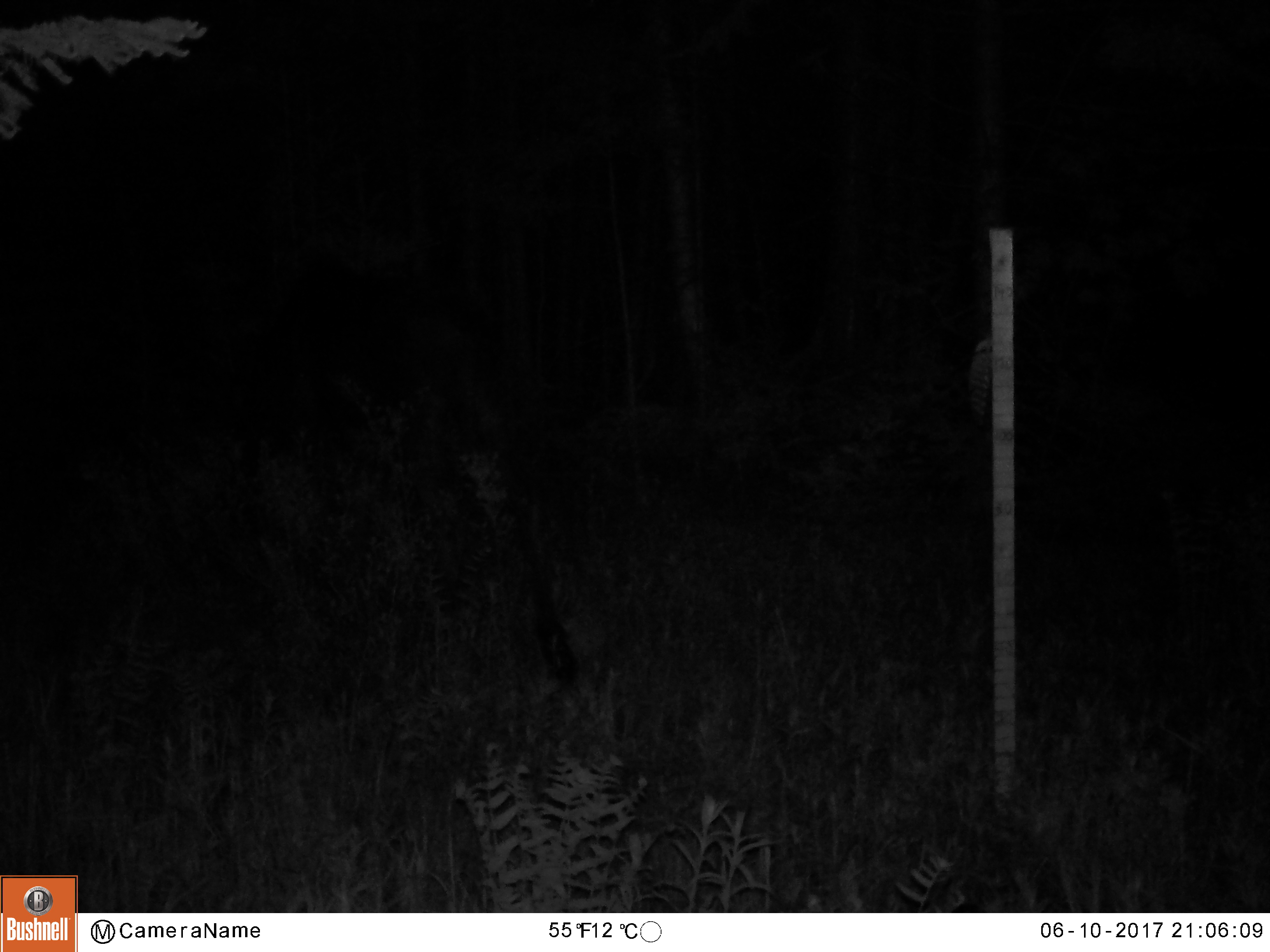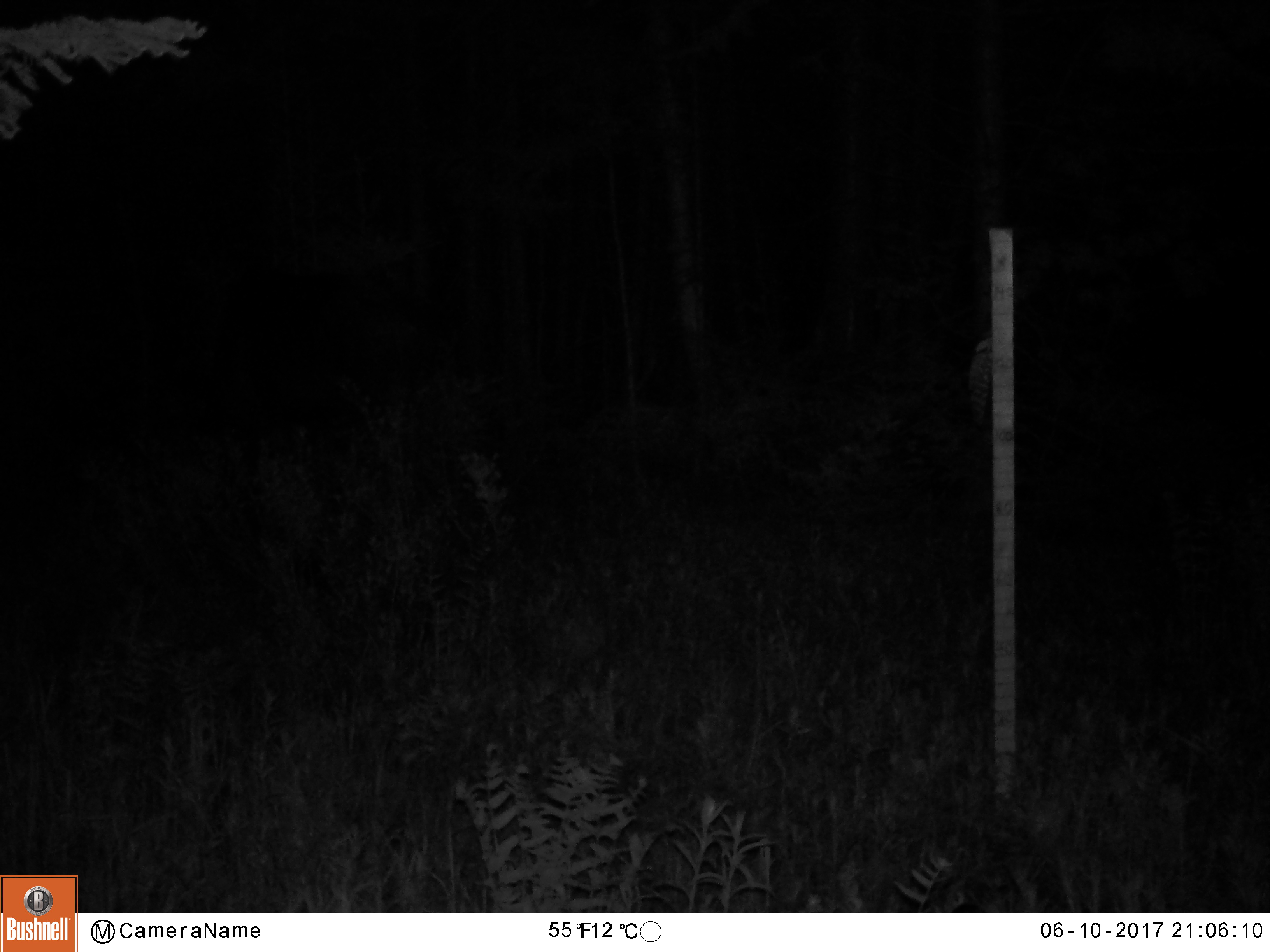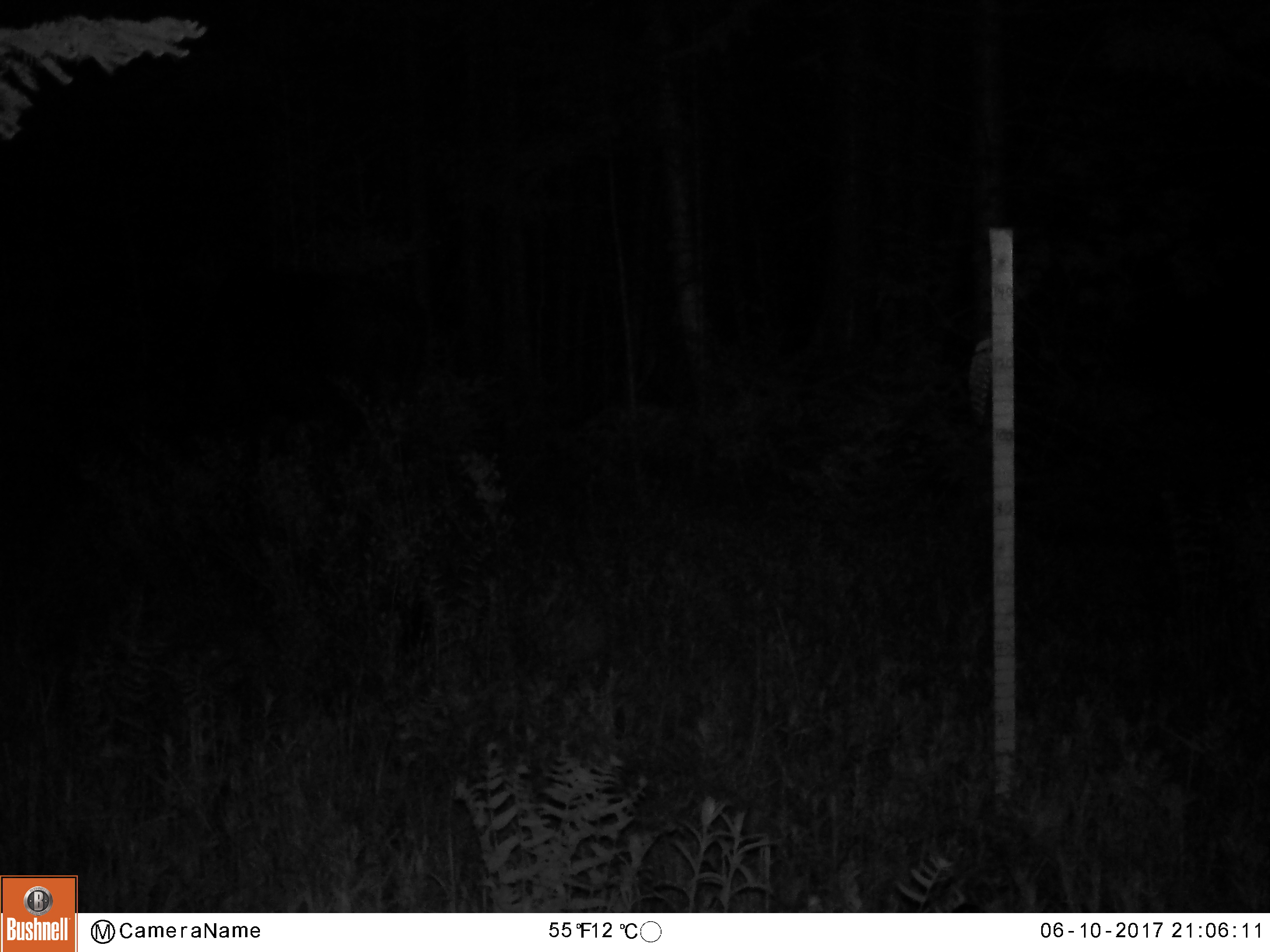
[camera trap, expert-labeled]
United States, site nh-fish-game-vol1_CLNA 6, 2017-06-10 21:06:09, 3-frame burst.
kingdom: Animalia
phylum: Chordata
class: Mammalia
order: Artiodactyla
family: Cervidae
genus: Alces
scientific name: Alces alces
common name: moose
Moose (Alces alces).